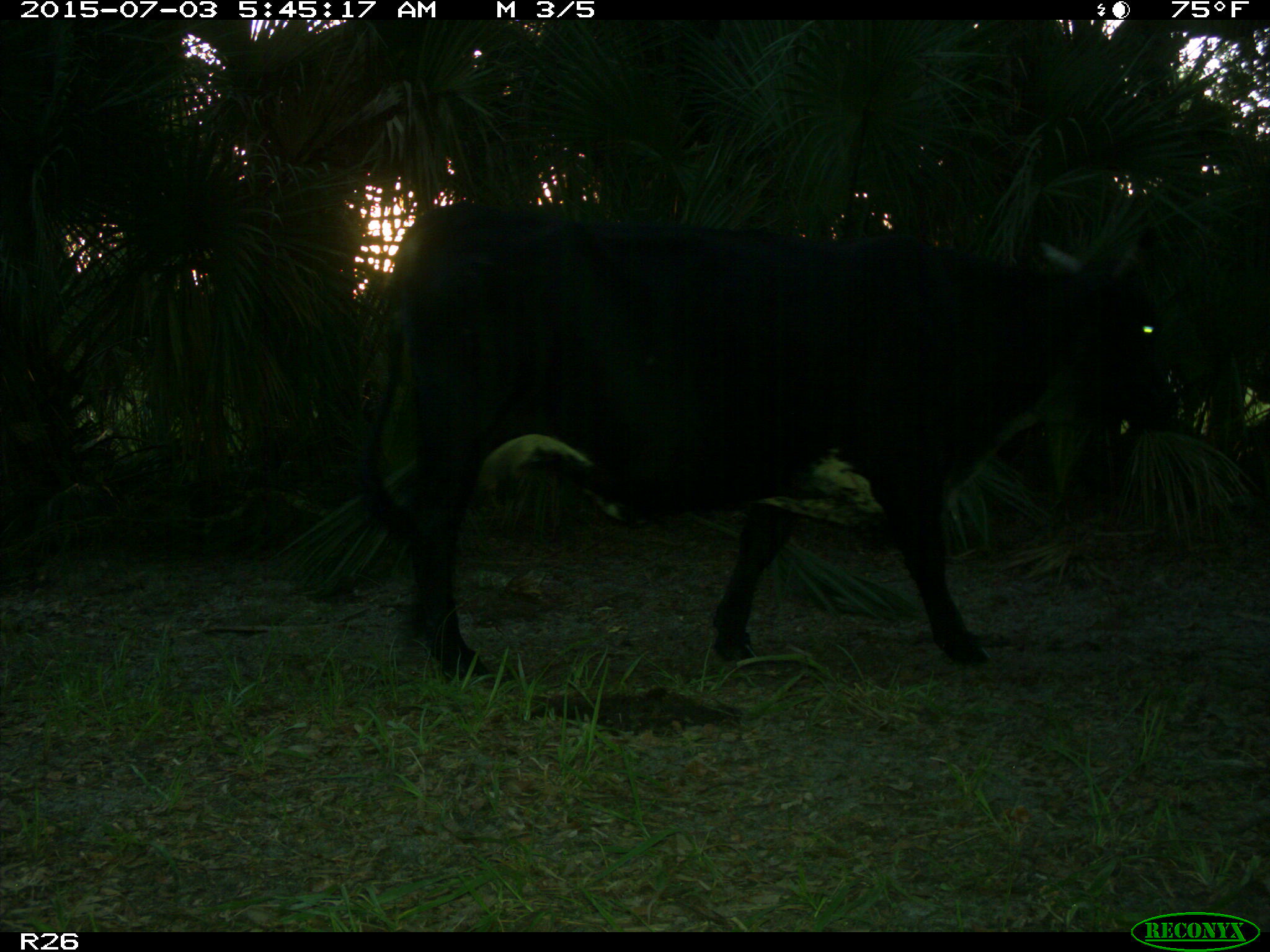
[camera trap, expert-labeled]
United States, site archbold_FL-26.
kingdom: Animalia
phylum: Chordata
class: Mammalia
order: Artiodactyla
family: Bovidae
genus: Bos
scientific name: Bos taurus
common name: domestic cow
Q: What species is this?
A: Bos taurus (domestic cow).